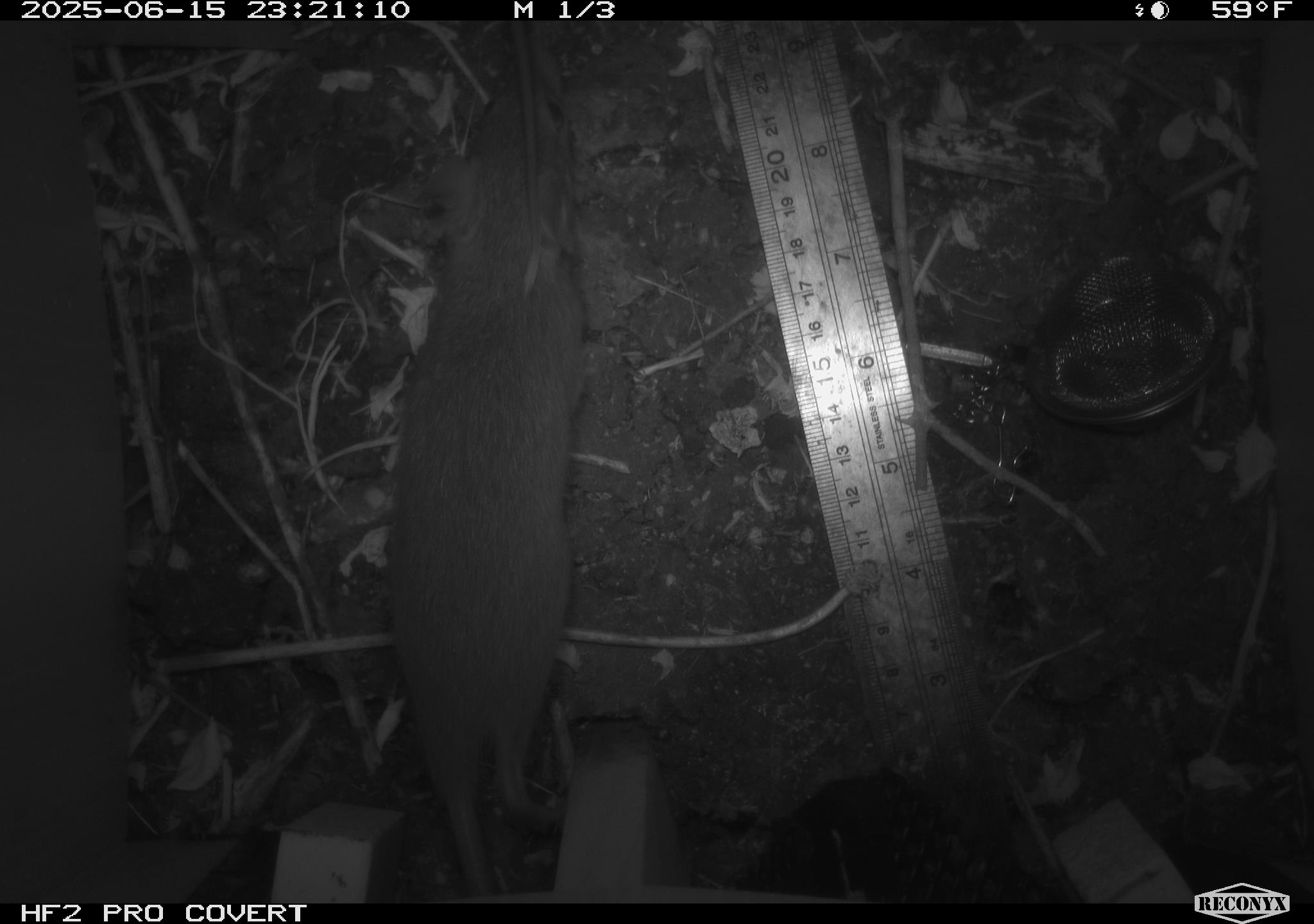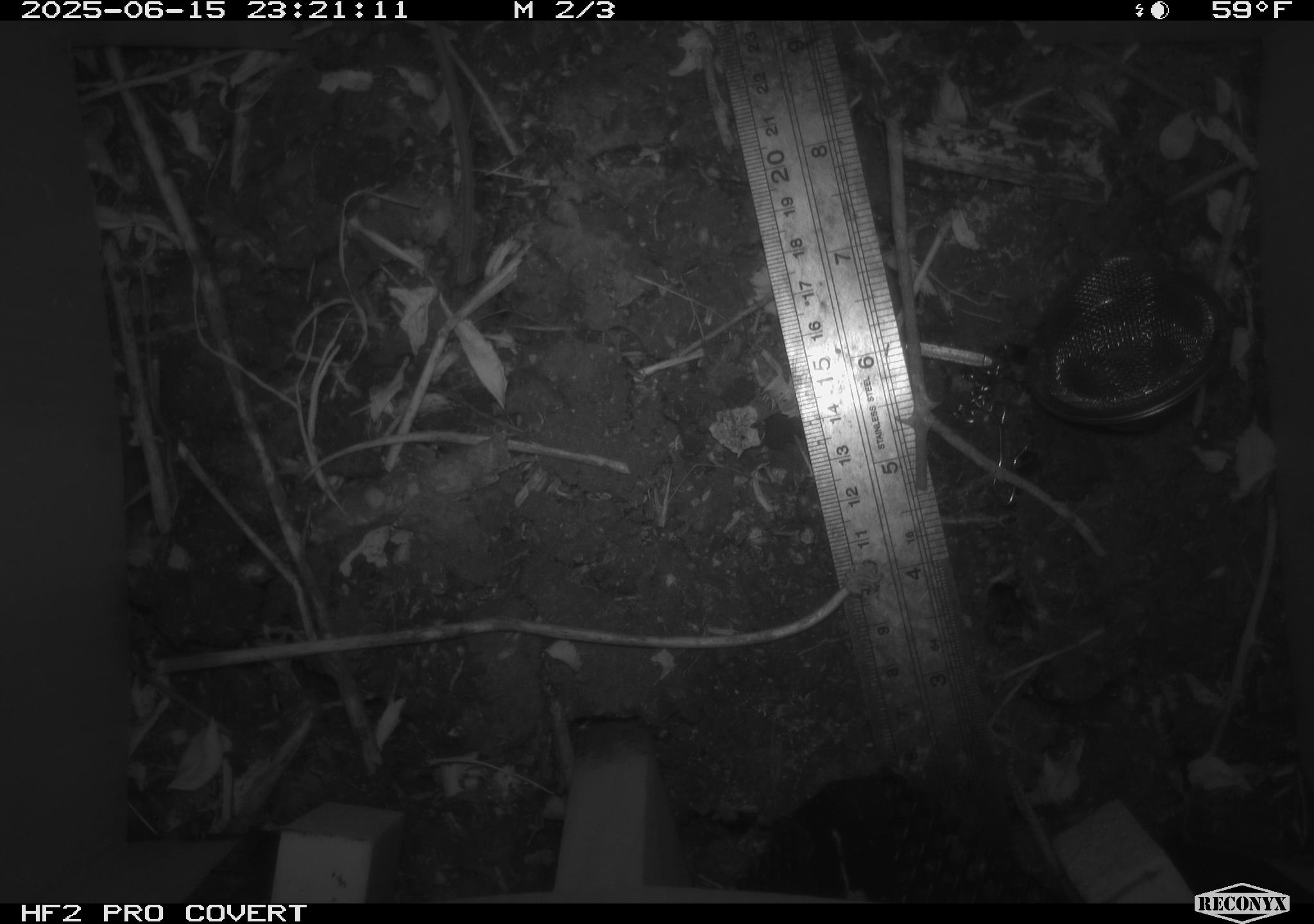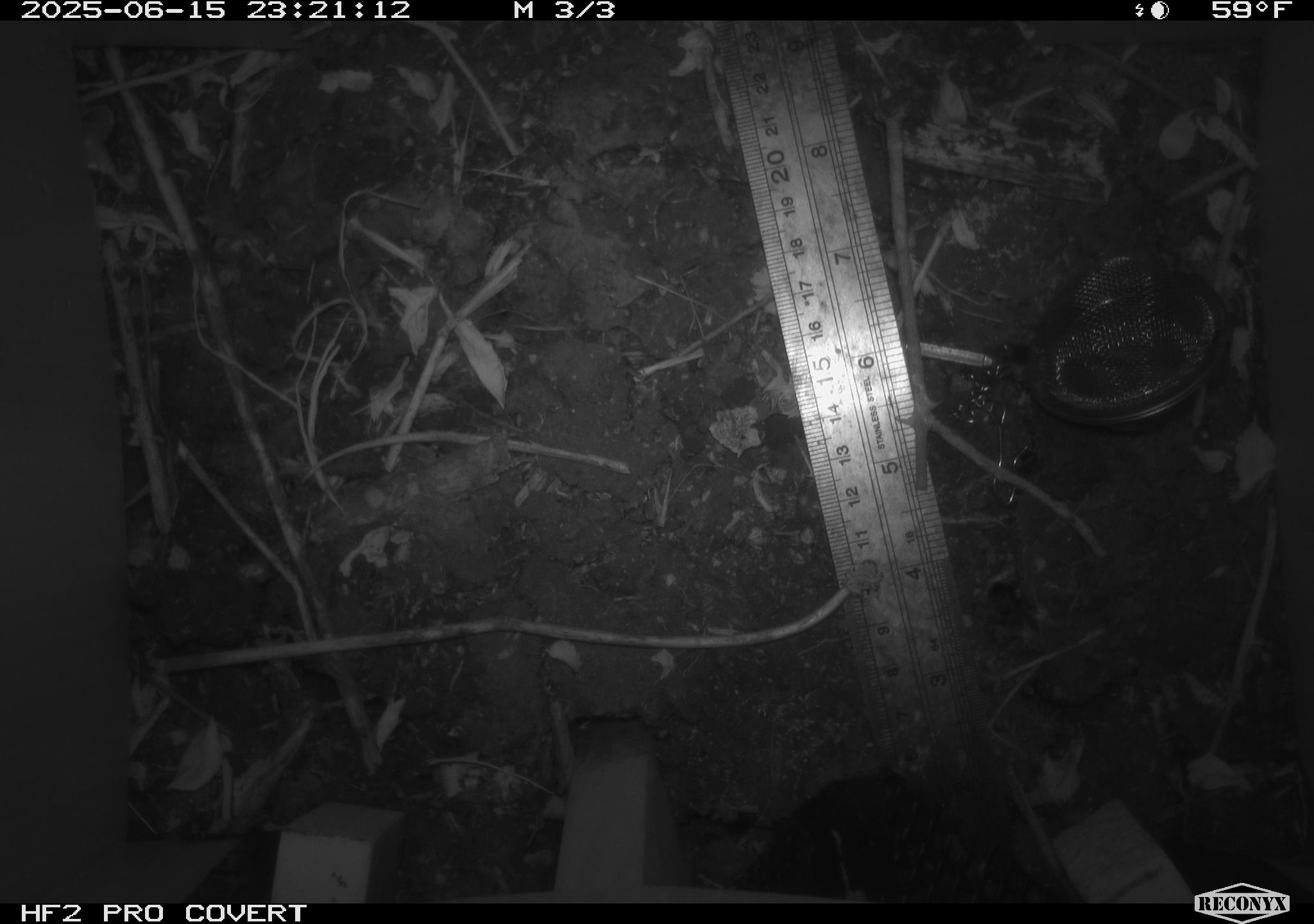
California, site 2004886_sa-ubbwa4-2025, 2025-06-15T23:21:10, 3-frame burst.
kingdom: Animalia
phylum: Chordata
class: Mammalia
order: Rodentia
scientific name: Rodentia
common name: rodent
Rodent (Rodentia).